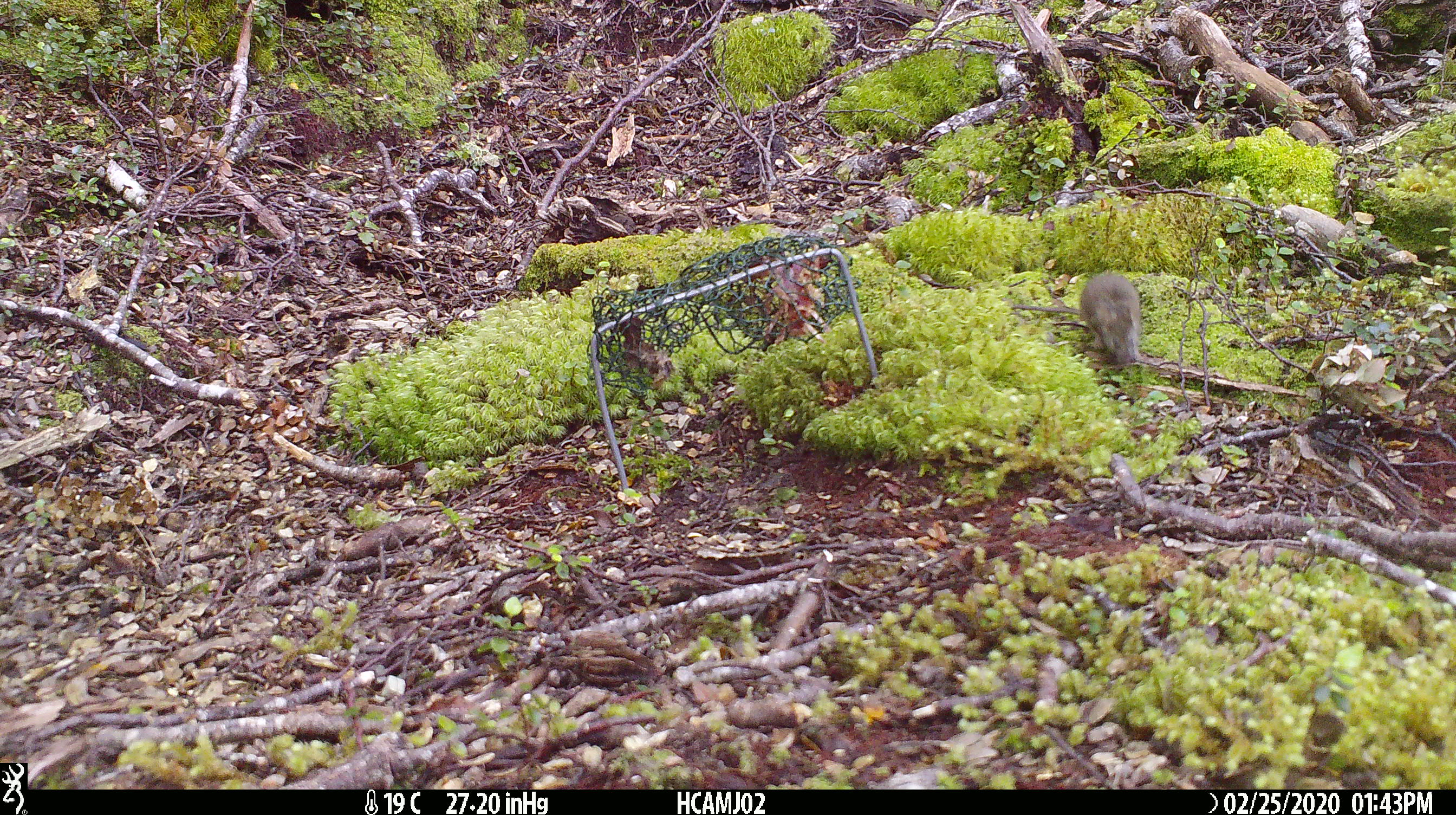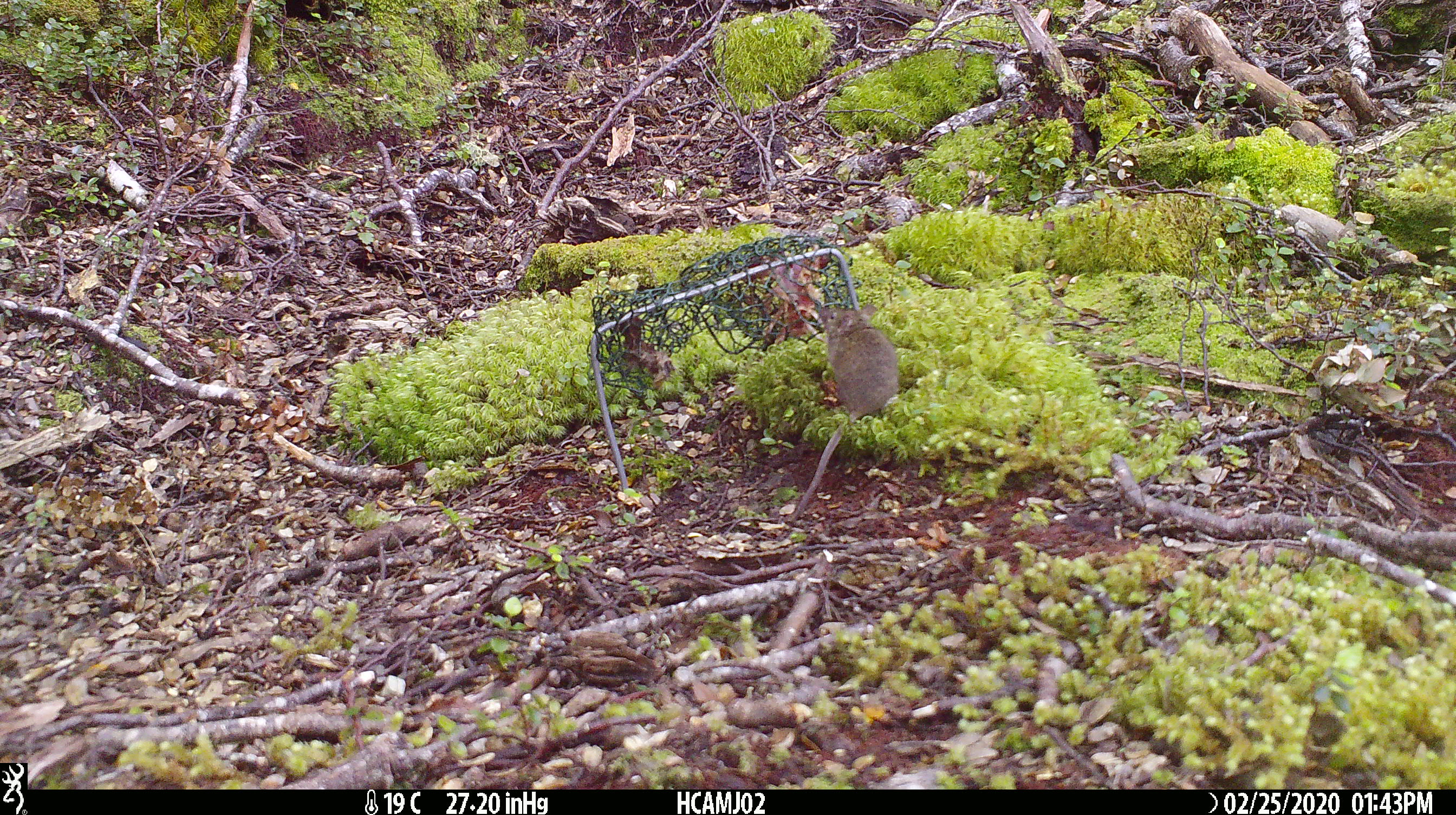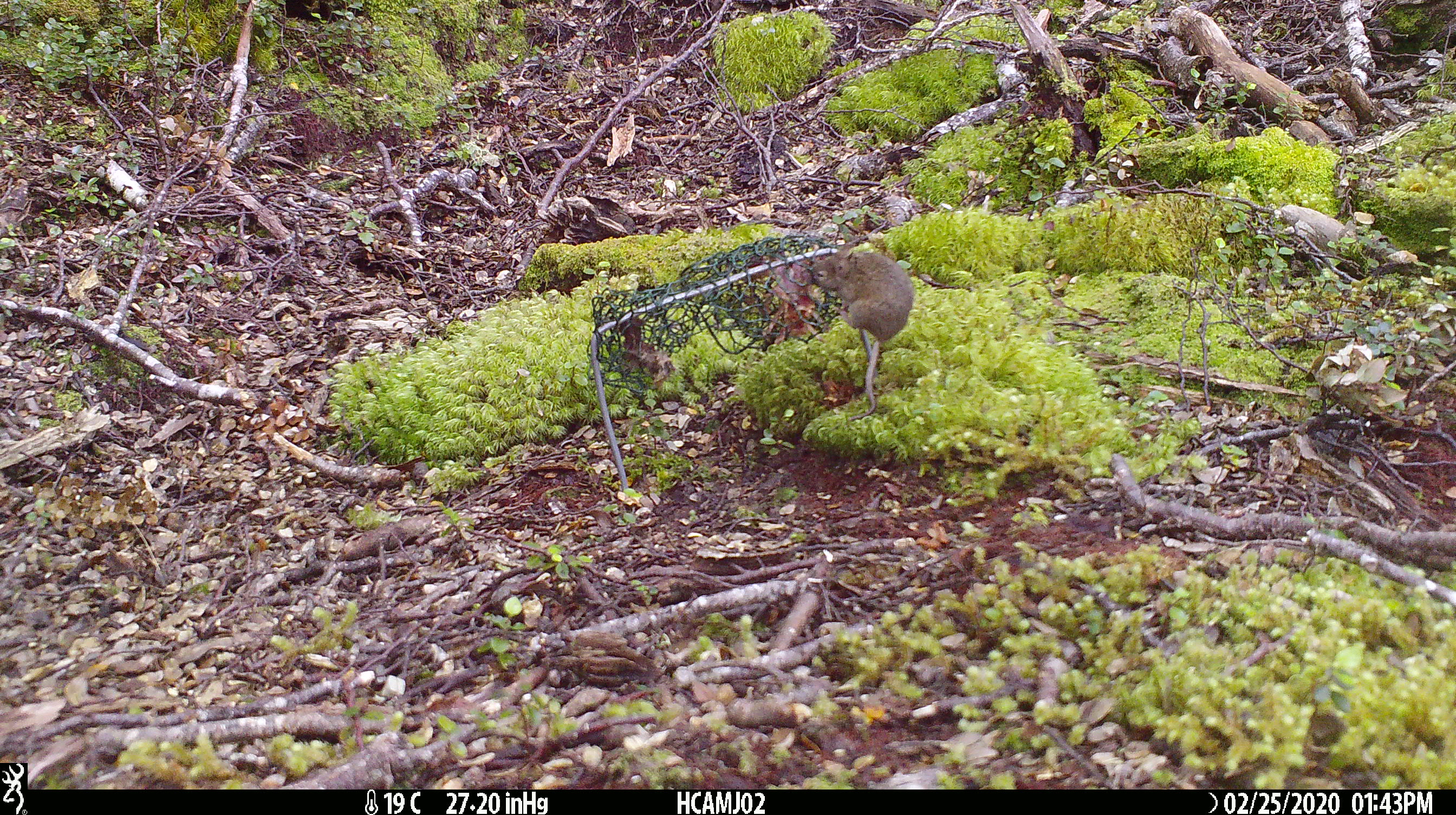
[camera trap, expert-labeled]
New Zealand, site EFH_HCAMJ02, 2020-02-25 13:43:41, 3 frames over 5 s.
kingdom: Animalia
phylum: Chordata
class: Mammalia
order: Rodentia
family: Muridae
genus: Mus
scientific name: Mus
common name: mouse